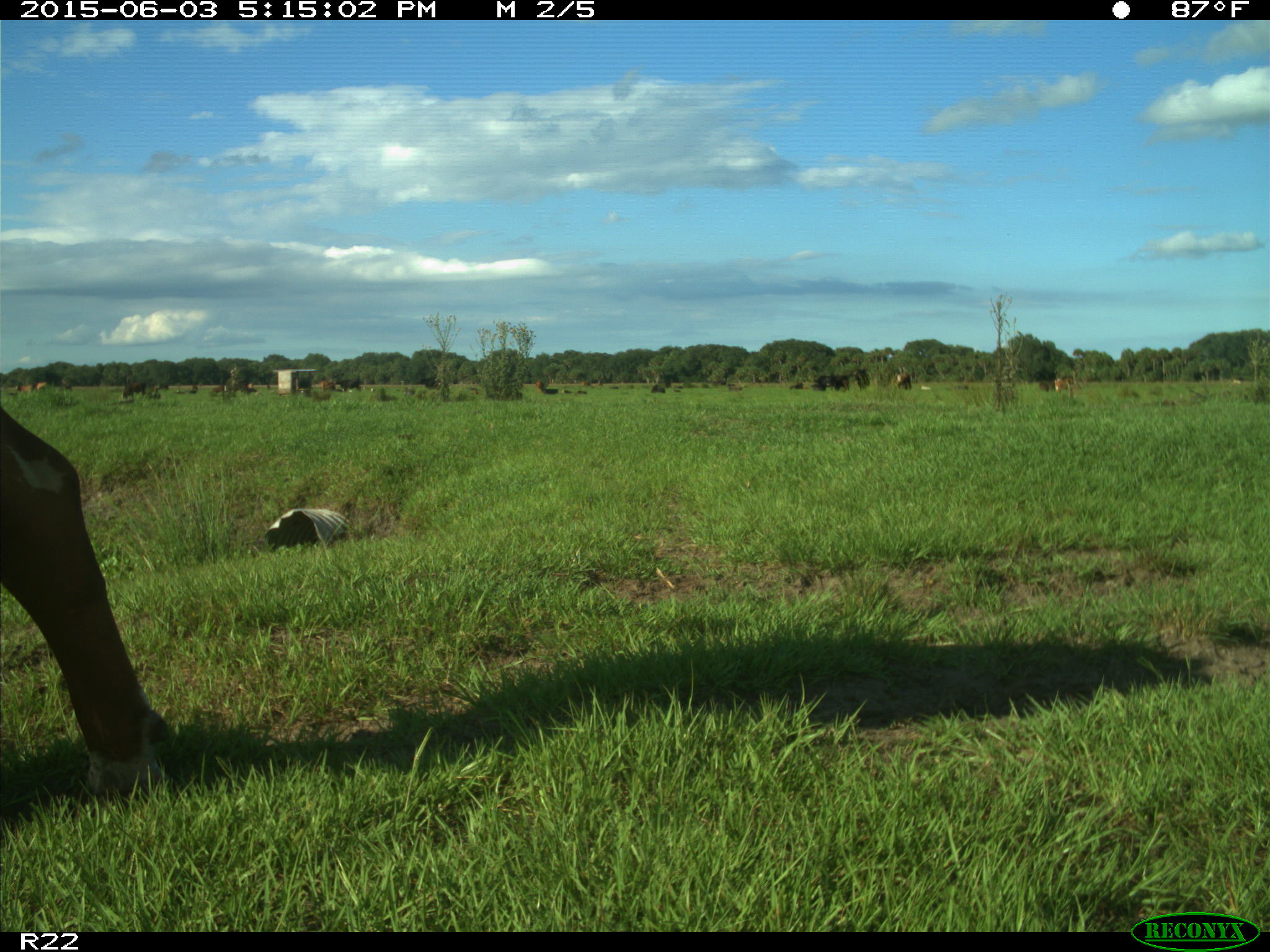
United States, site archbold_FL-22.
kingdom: Animalia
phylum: Chordata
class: Mammalia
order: Artiodactyla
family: Bovidae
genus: Bos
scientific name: Bos taurus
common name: domestic cow